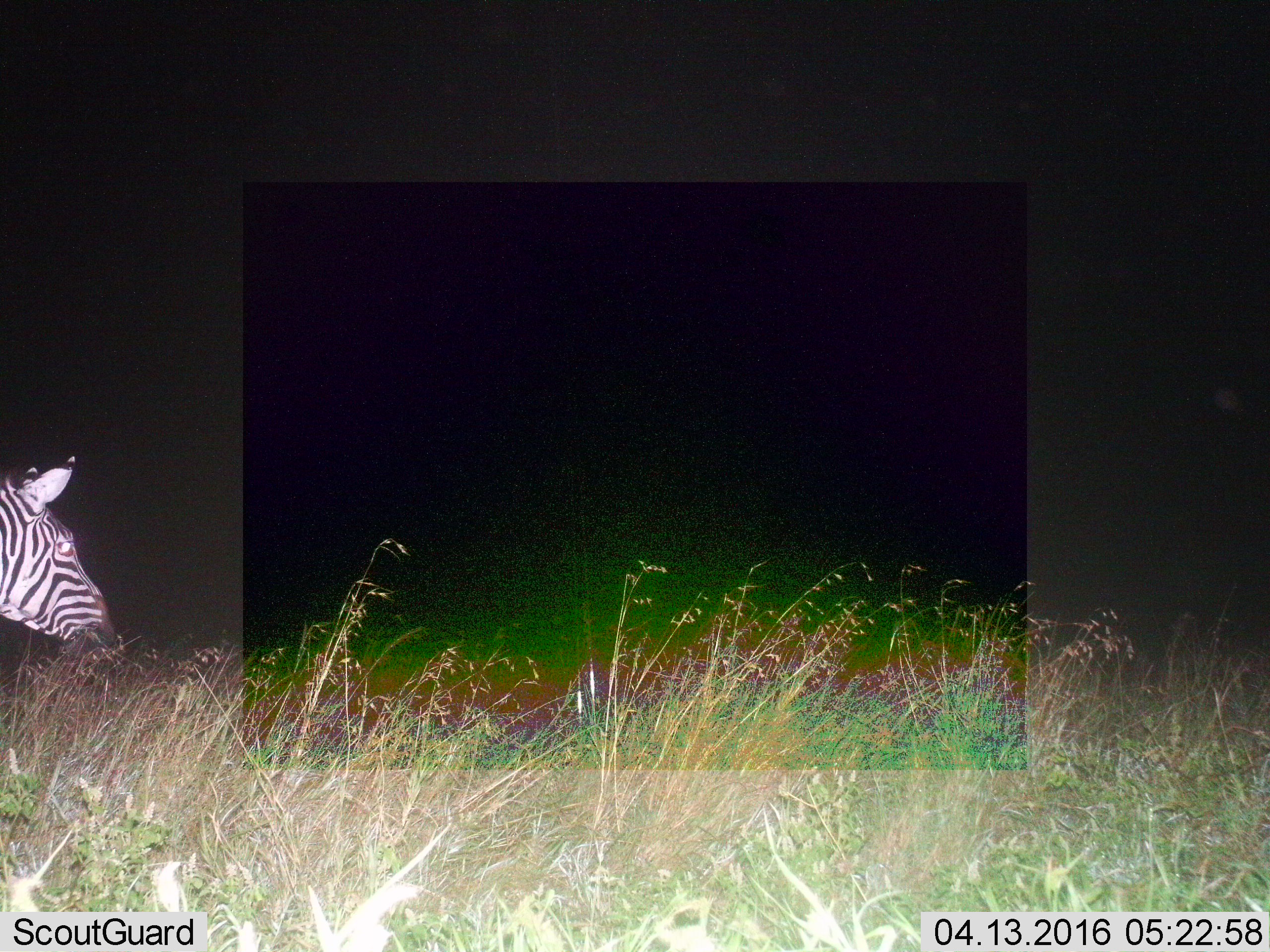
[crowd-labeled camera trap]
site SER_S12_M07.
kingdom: Animalia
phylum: Chordata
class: Mammalia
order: Perissodactyla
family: Equidae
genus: Equus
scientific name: Equus quagga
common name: plains zebra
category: zebraplains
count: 1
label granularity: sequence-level